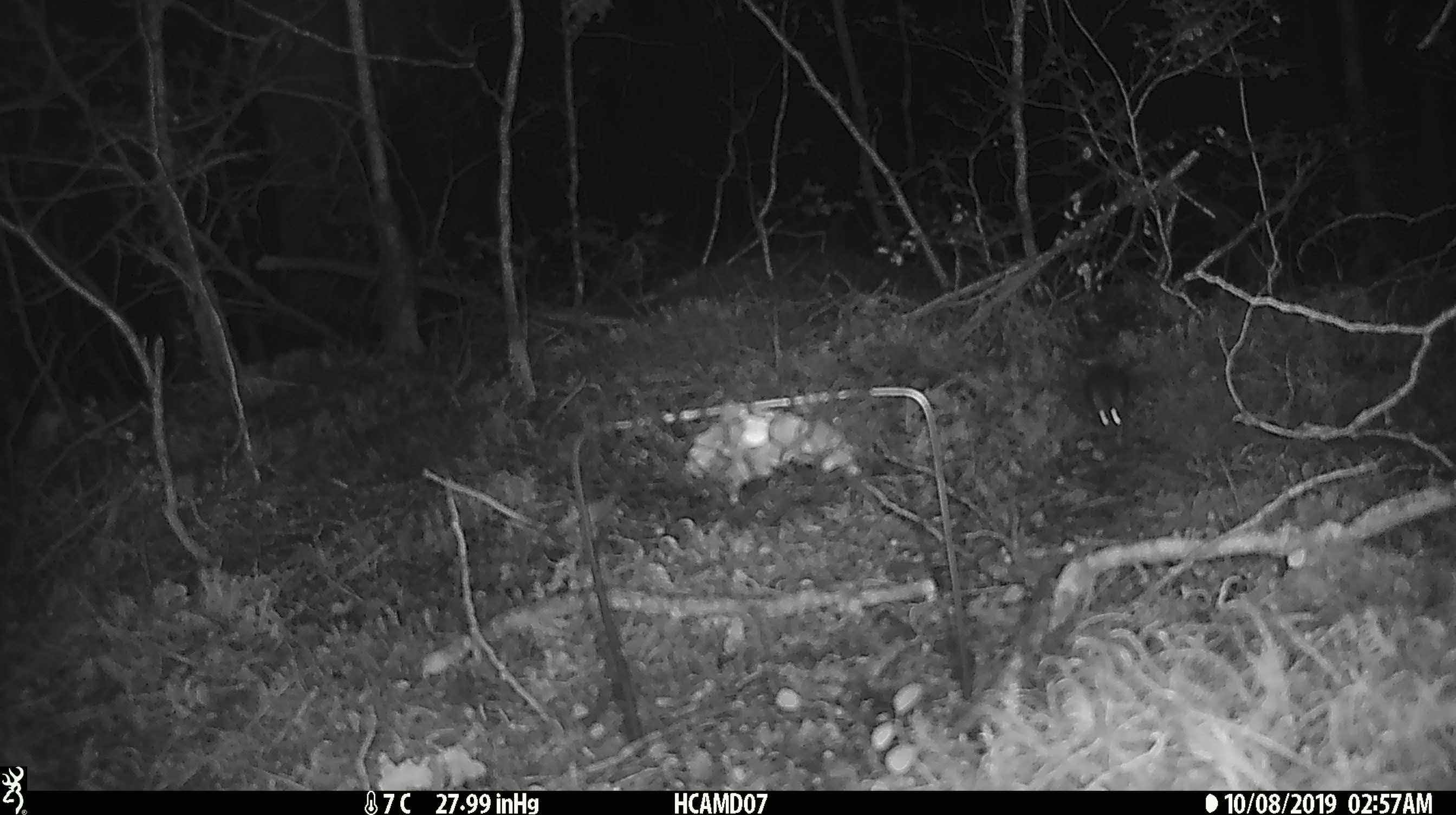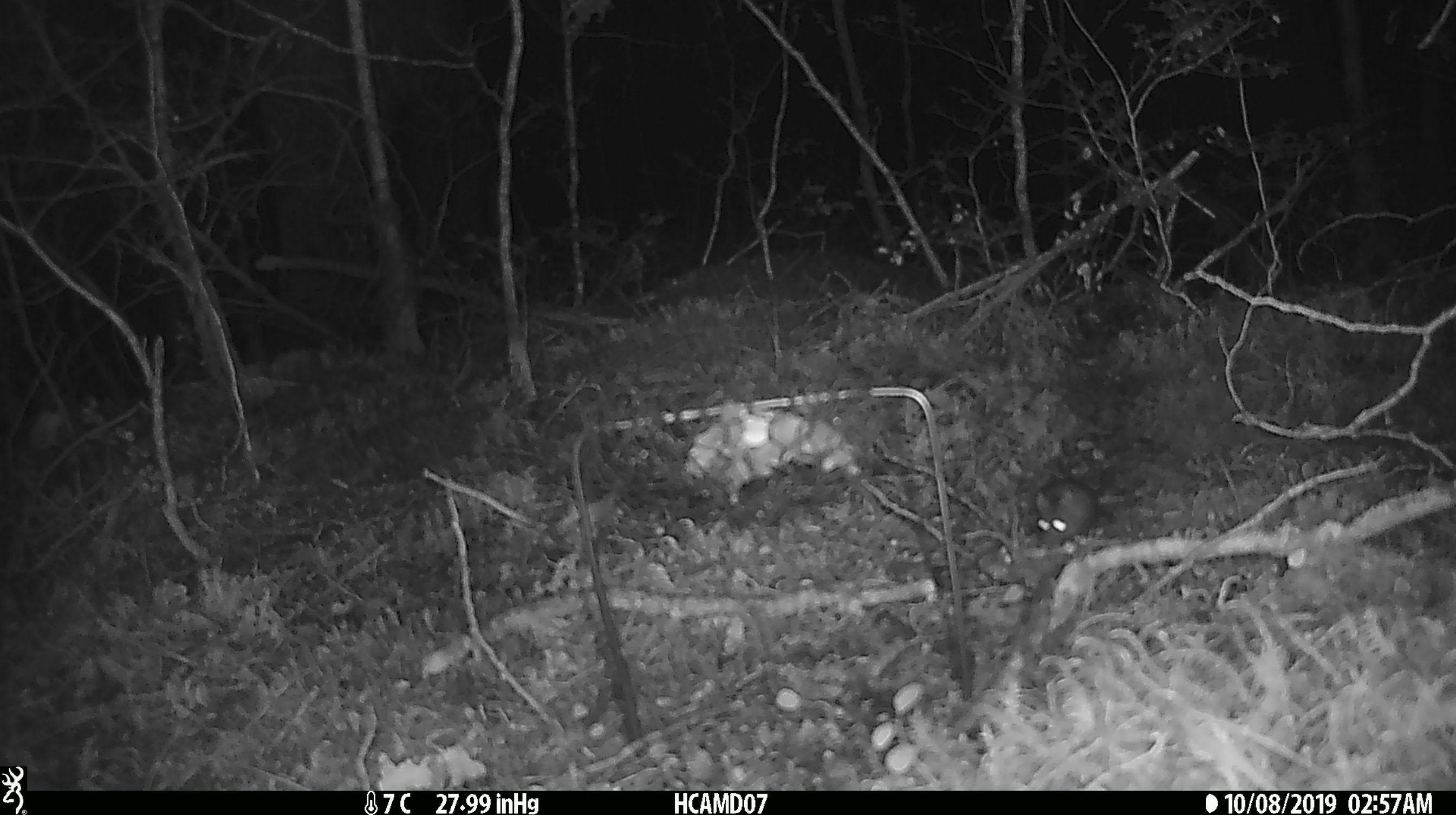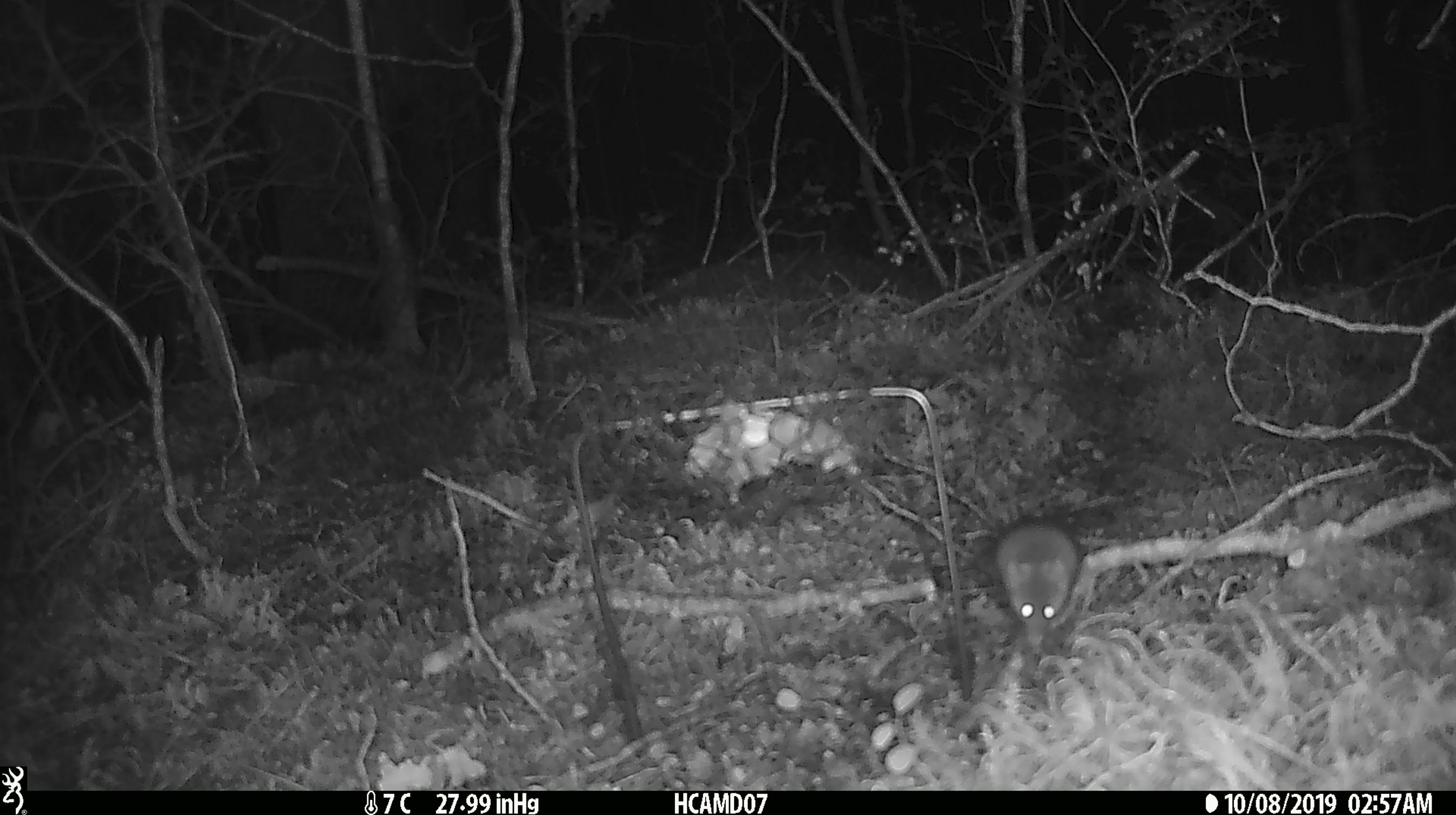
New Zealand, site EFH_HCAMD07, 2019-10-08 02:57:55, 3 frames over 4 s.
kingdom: Animalia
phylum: Chordata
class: Mammalia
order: Rodentia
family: Muridae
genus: Mus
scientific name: Mus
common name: mouse